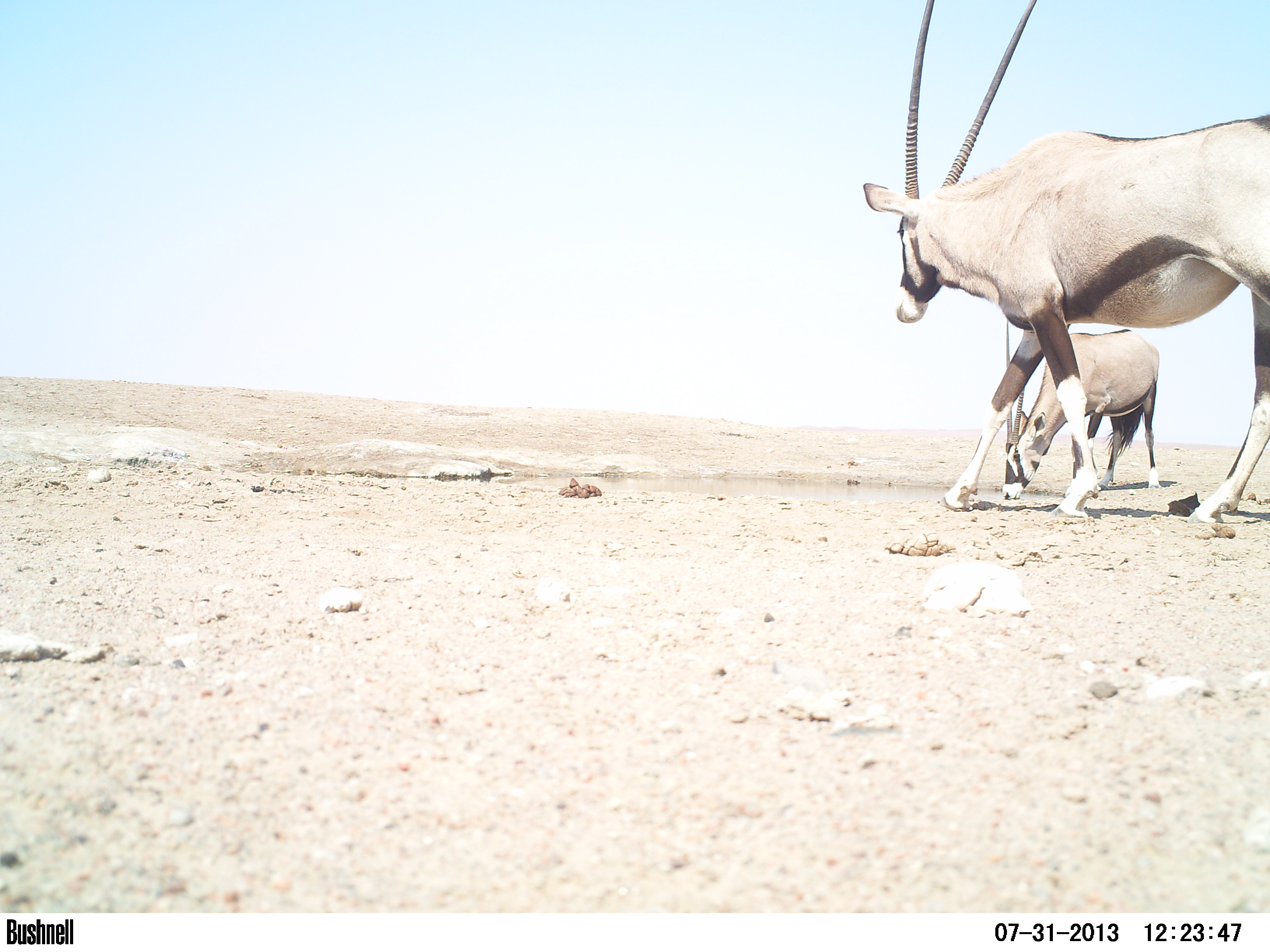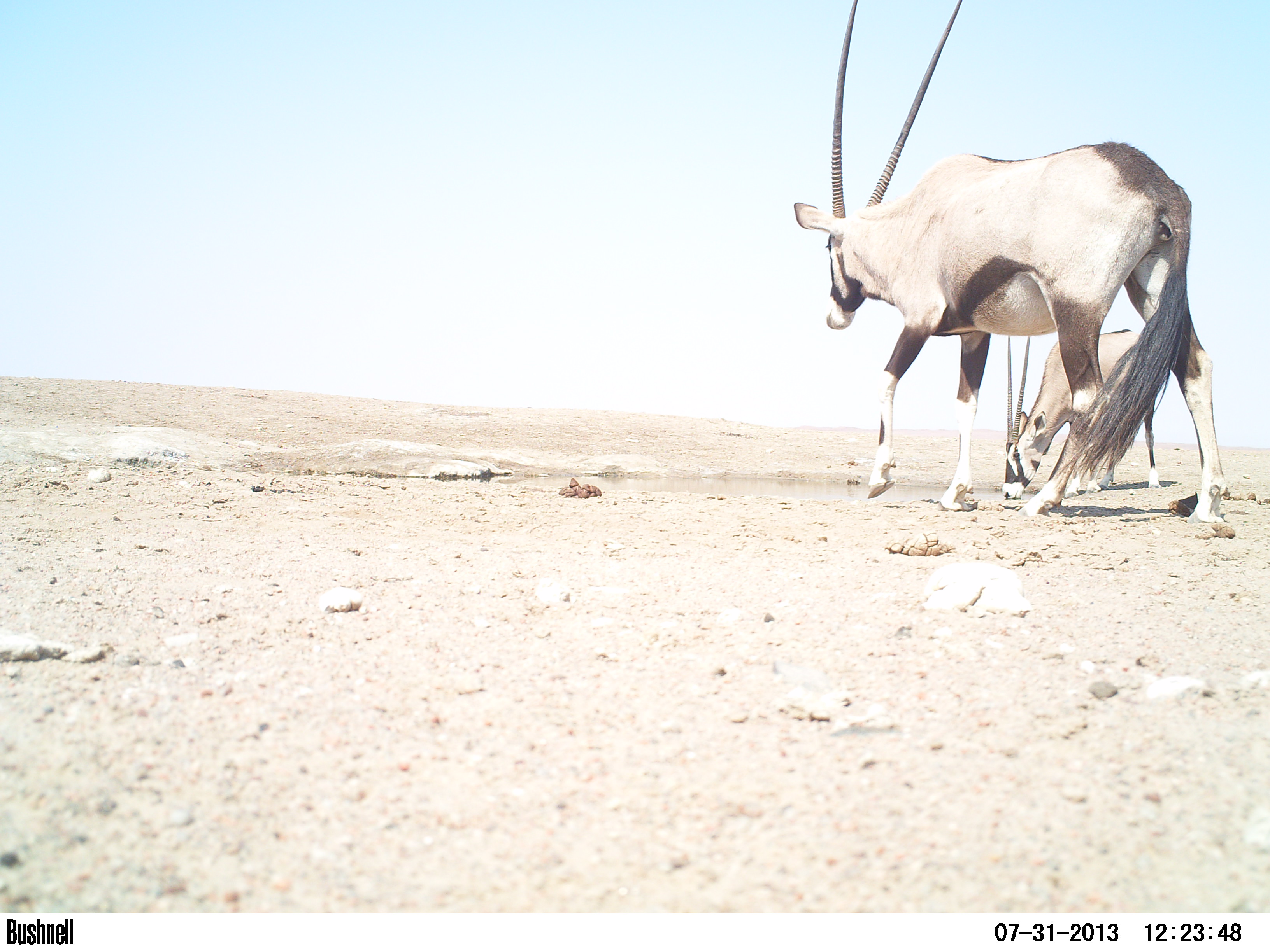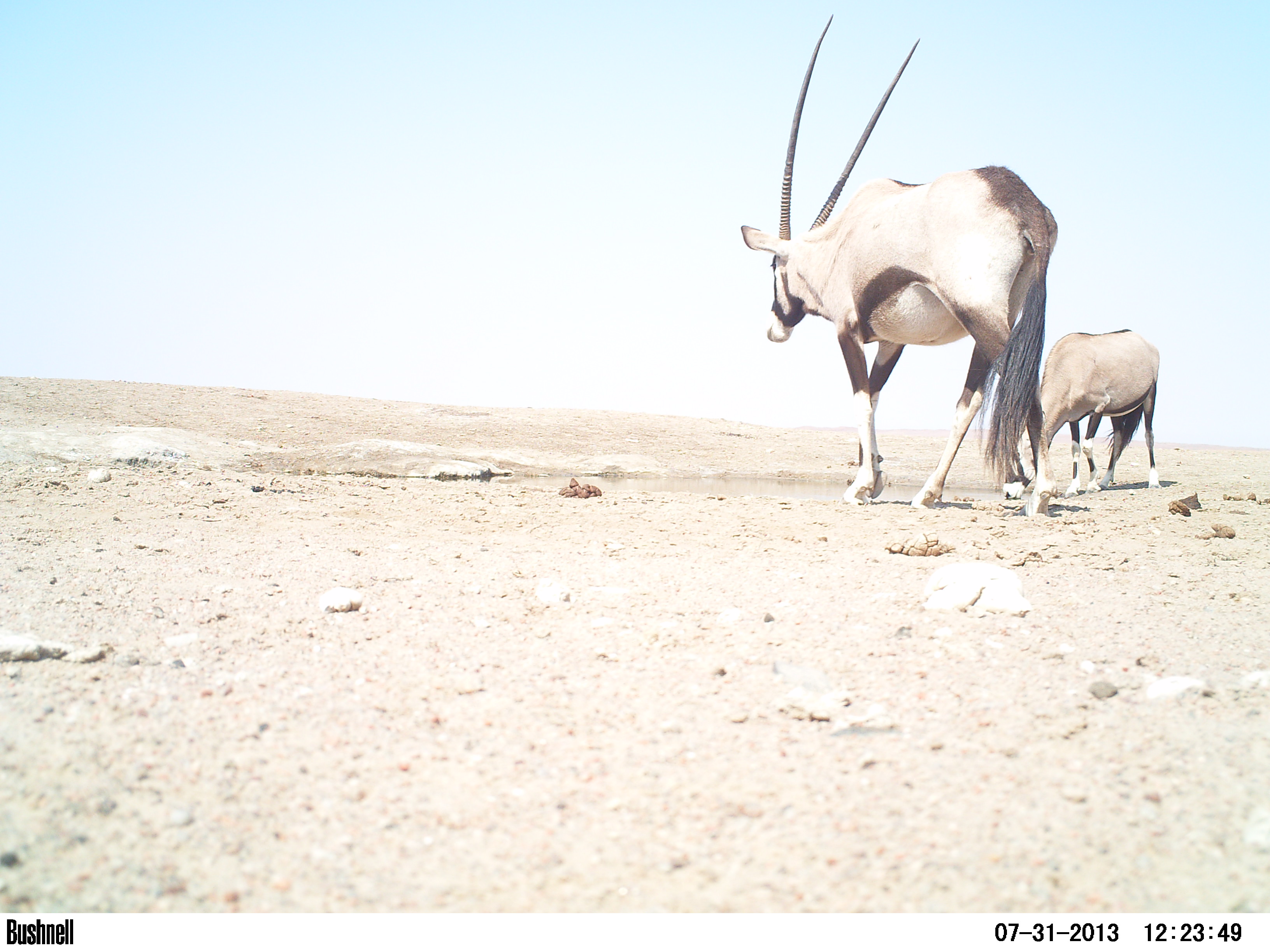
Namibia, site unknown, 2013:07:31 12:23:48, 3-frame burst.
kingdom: Animalia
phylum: Chordata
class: Mammalia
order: Artiodactyla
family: Bovidae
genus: Oryx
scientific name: Oryx gazella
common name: gemsbok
Oryx gazella (gemsbok).